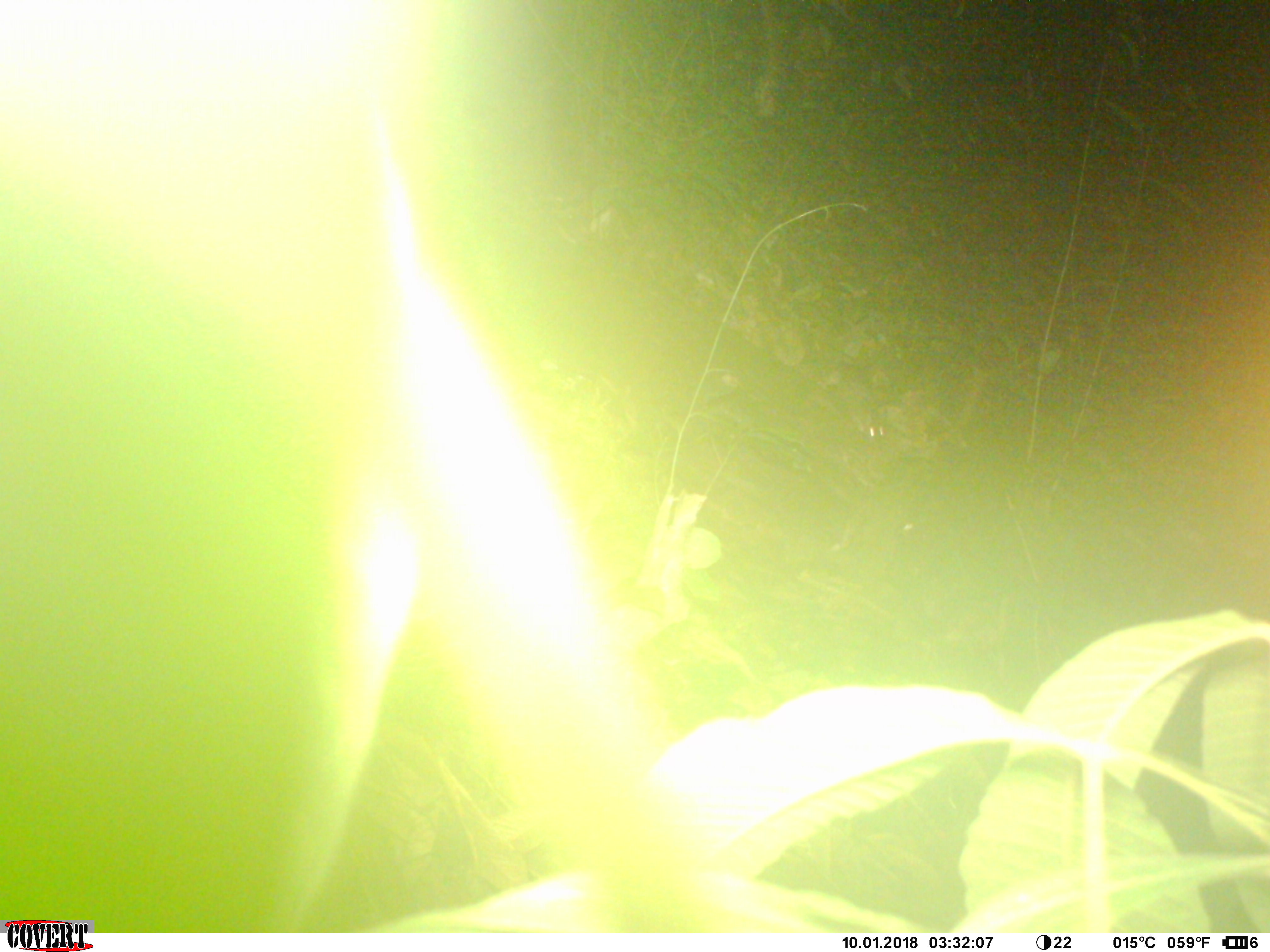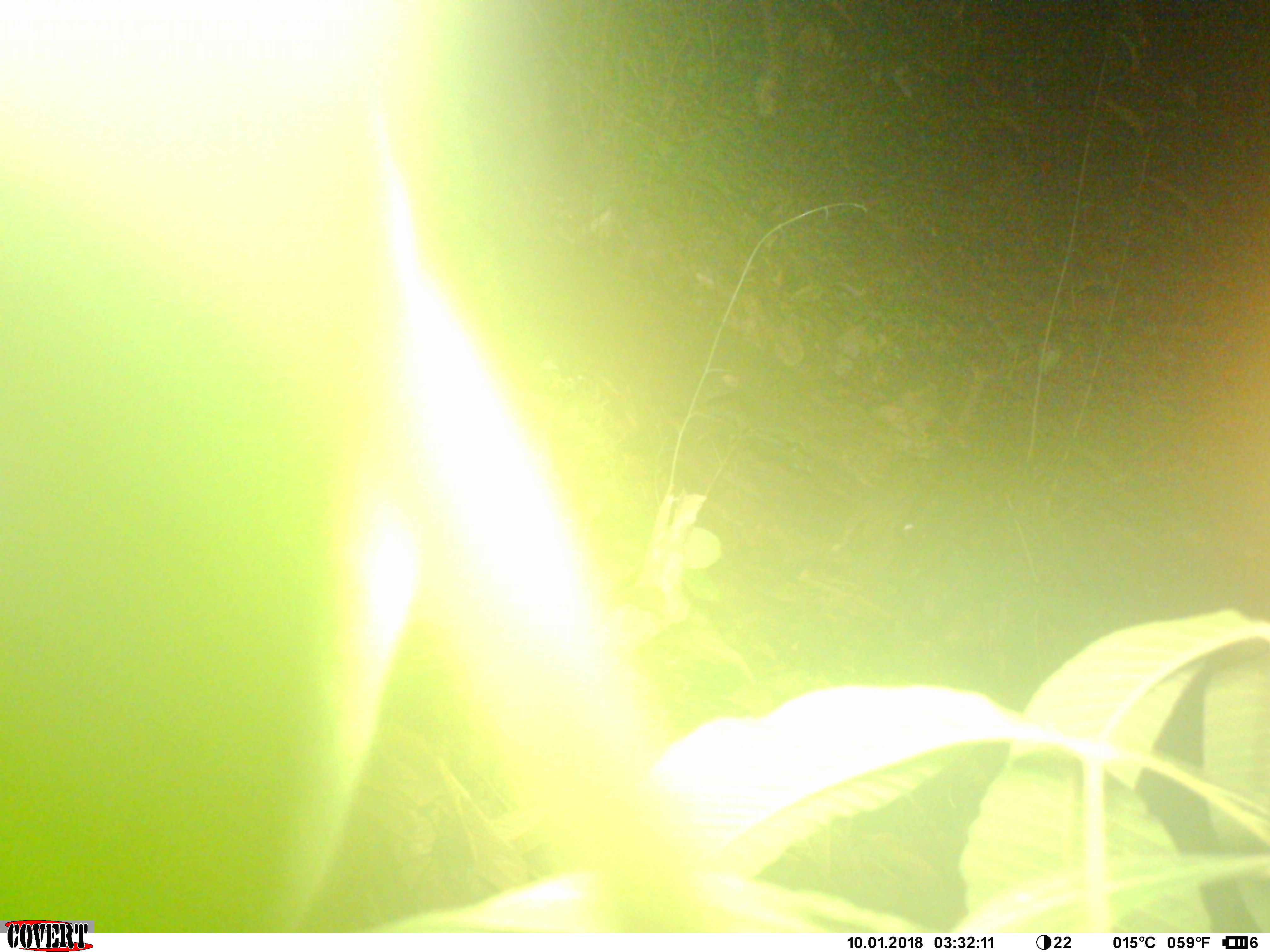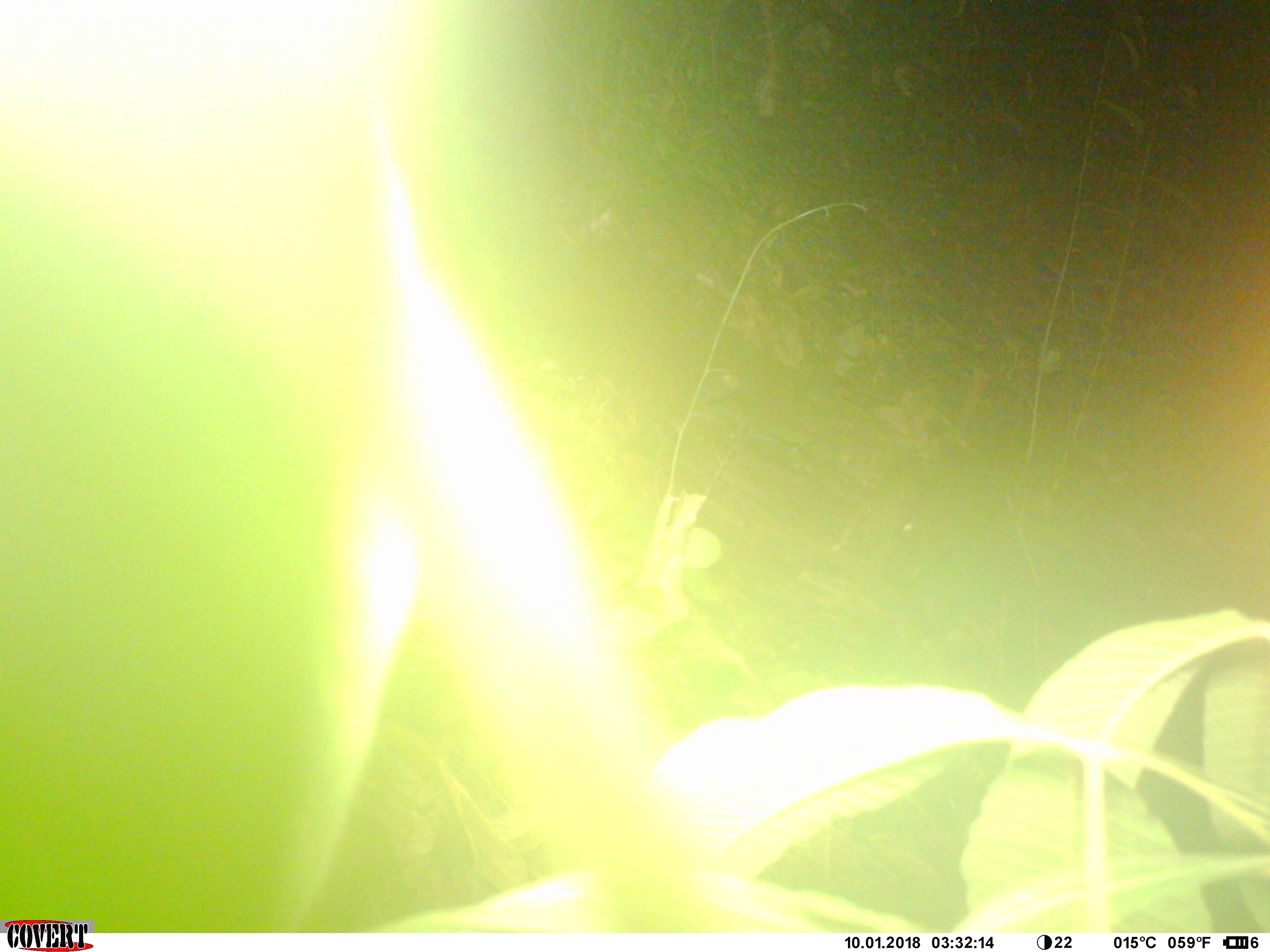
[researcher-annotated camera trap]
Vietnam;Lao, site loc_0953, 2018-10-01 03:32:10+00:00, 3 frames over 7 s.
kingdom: Animalia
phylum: Chordata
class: Mammalia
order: Rodentia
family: Muridae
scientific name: Muridae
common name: old-world mice and rats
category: unidentified murid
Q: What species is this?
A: Unidentified murid (old-world mice and rats) (Muridae).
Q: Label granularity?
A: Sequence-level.